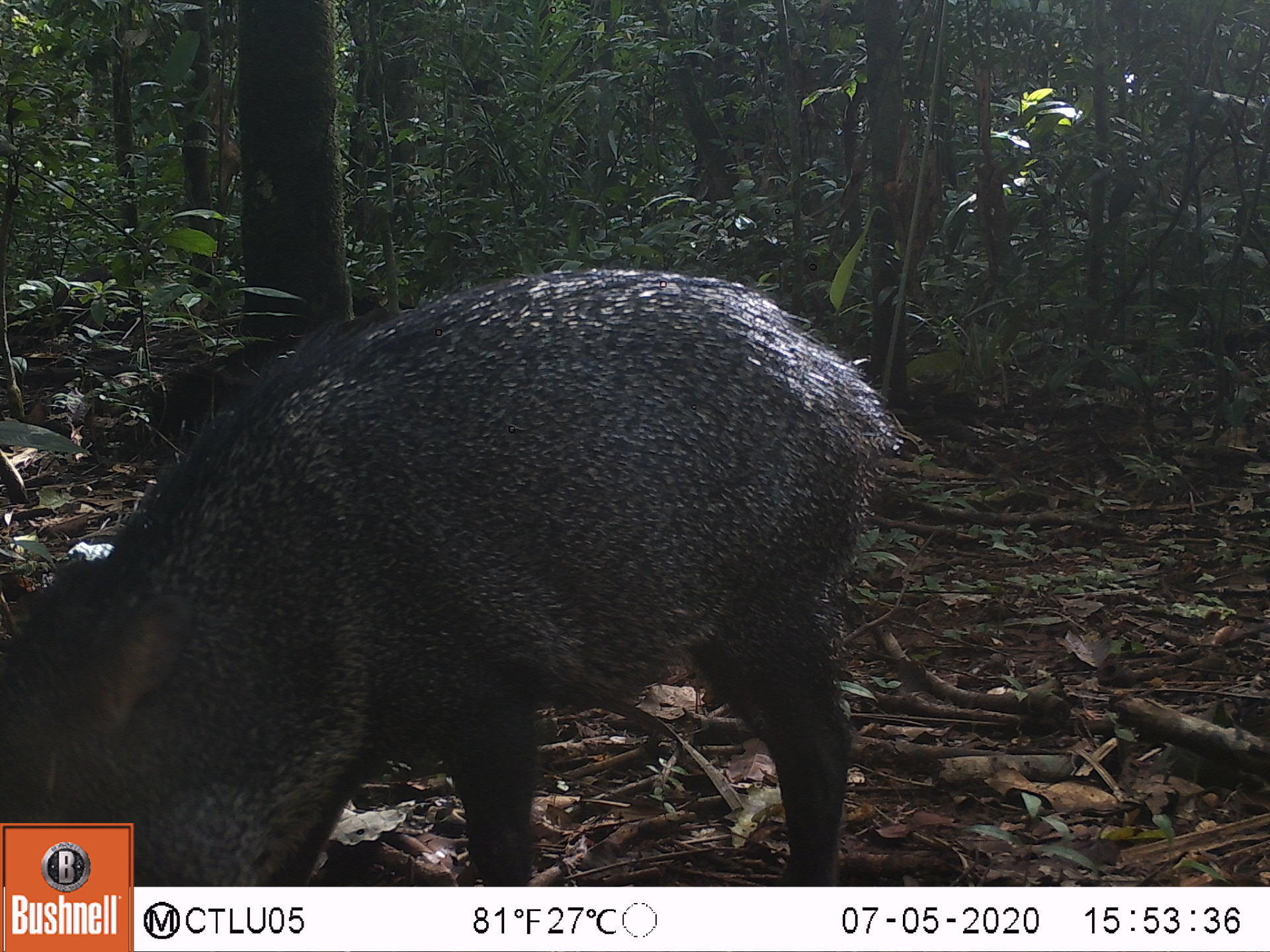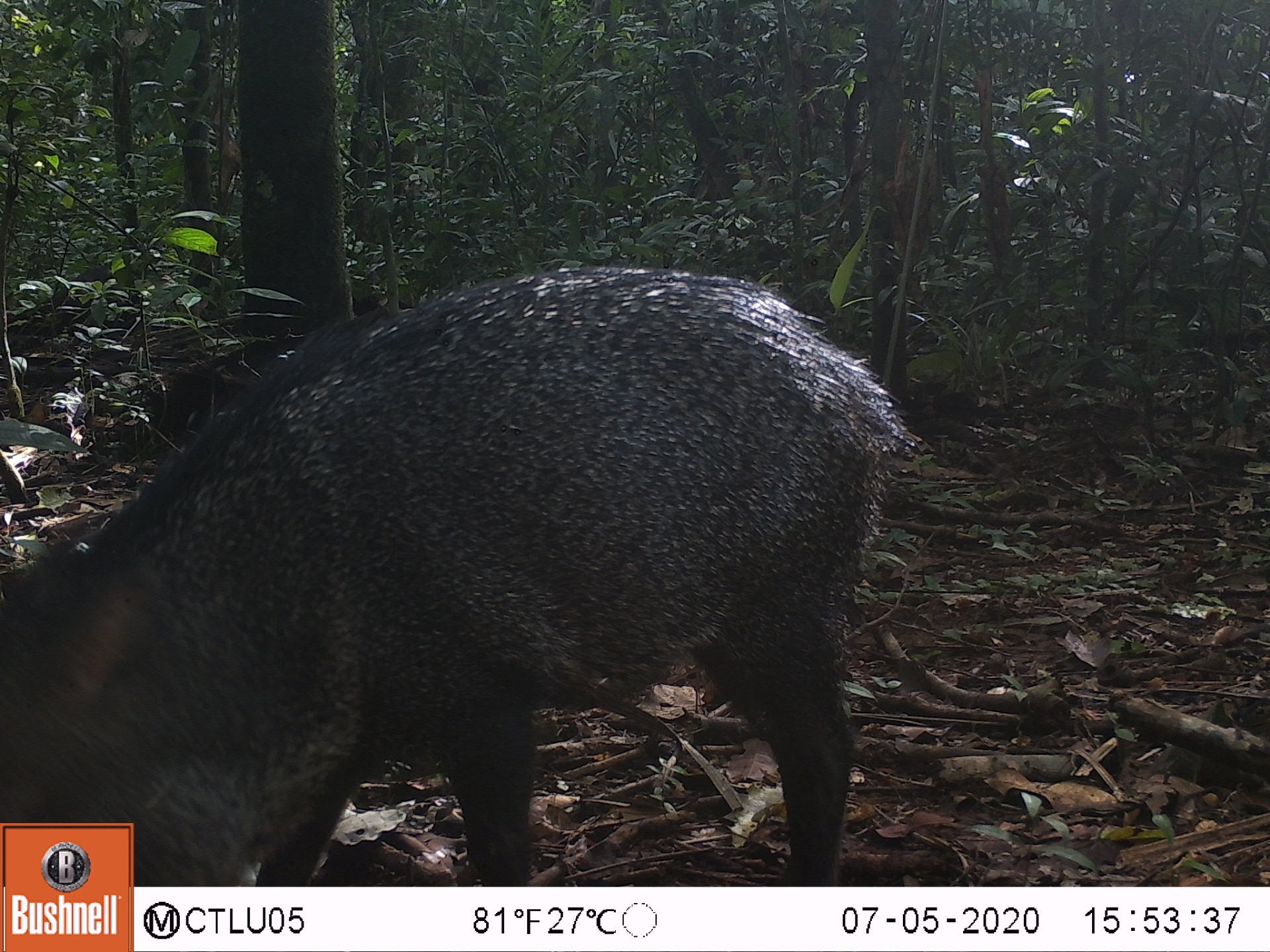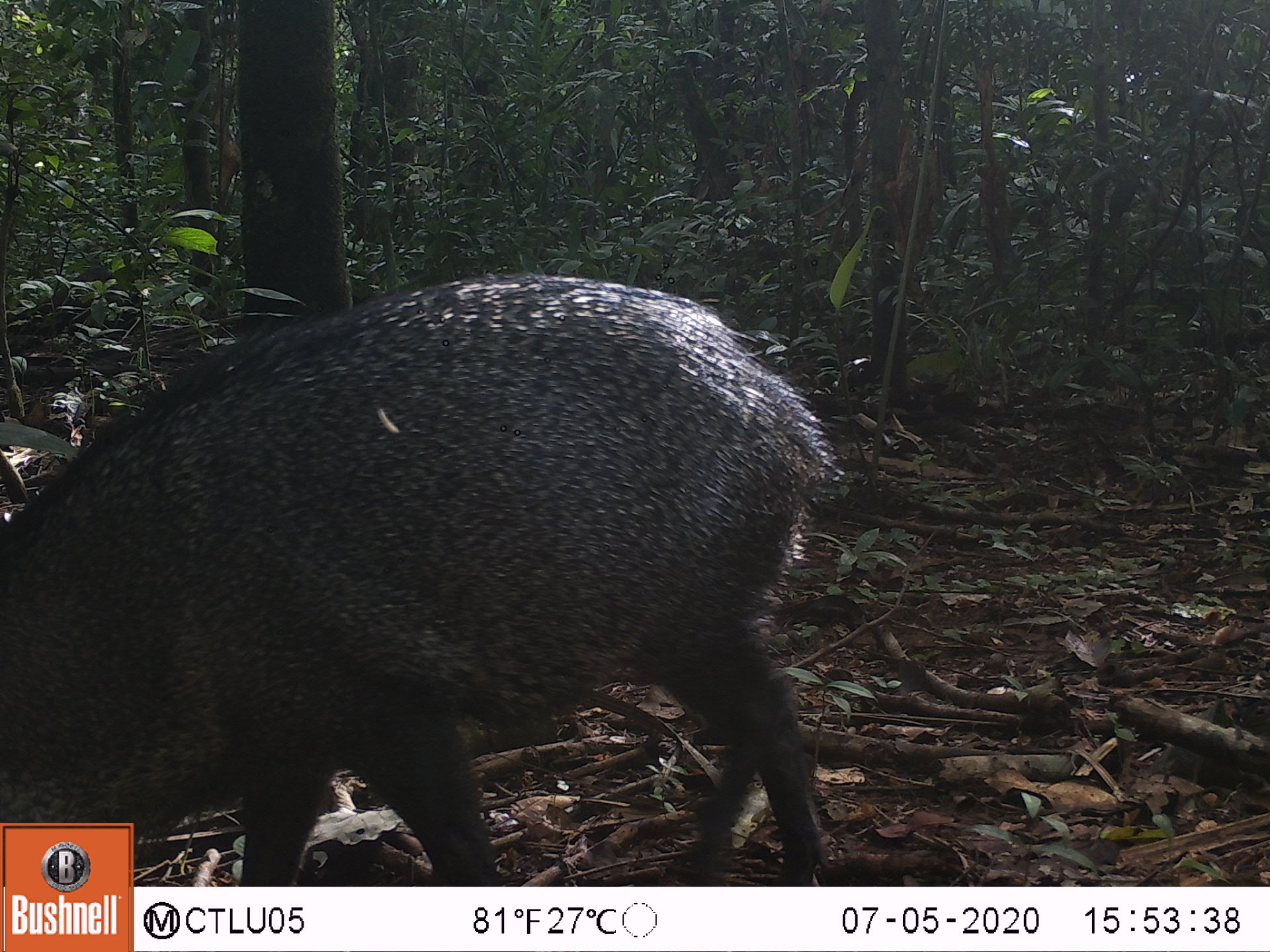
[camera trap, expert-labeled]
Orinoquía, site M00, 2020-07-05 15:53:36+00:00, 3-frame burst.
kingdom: Animalia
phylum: Chordata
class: Mammalia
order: Artiodactyla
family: Tayassuidae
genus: Pecari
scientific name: Pecari tajacu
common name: collared peccary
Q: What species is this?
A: Collared peccary (Pecari tajacu).